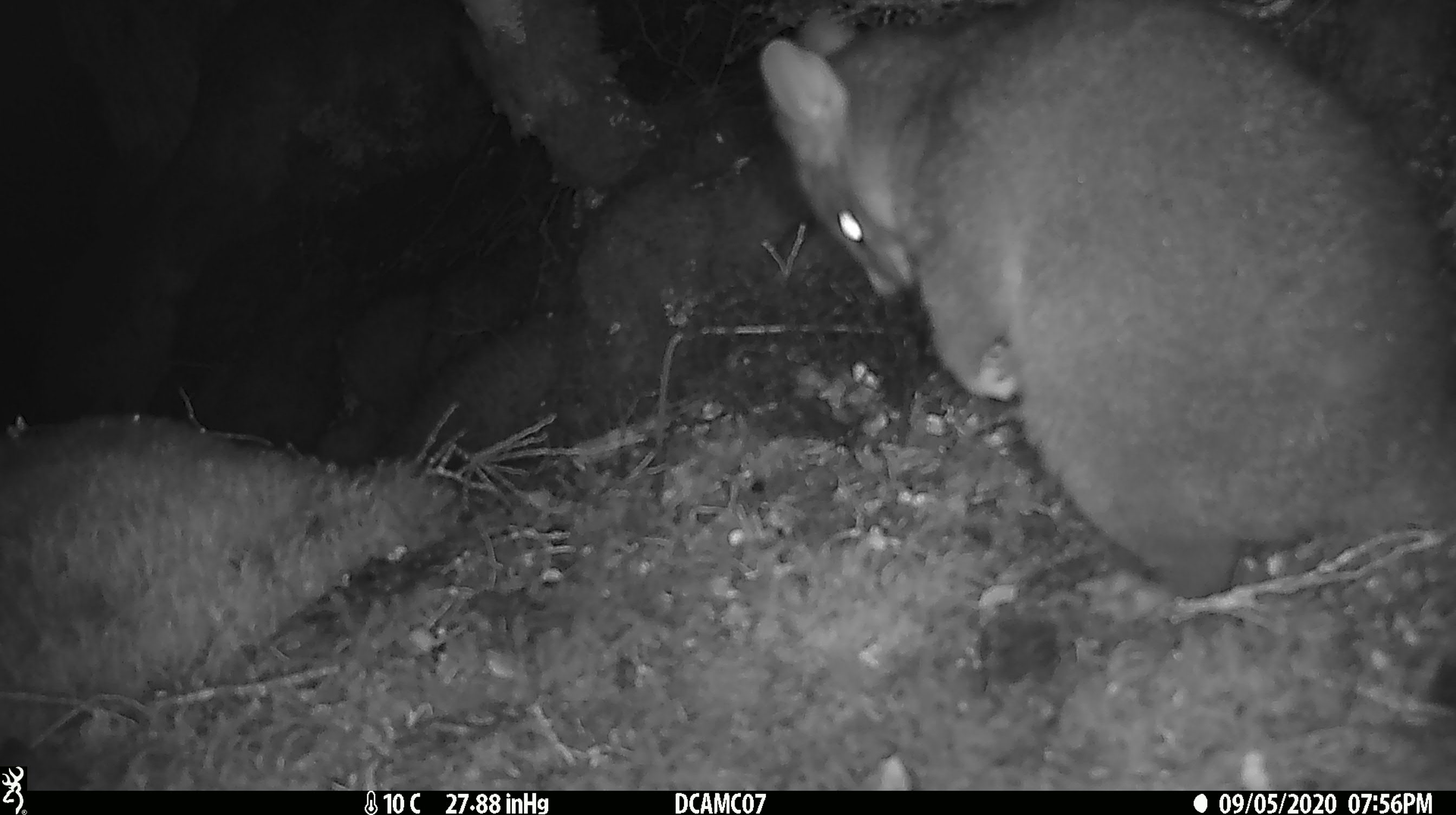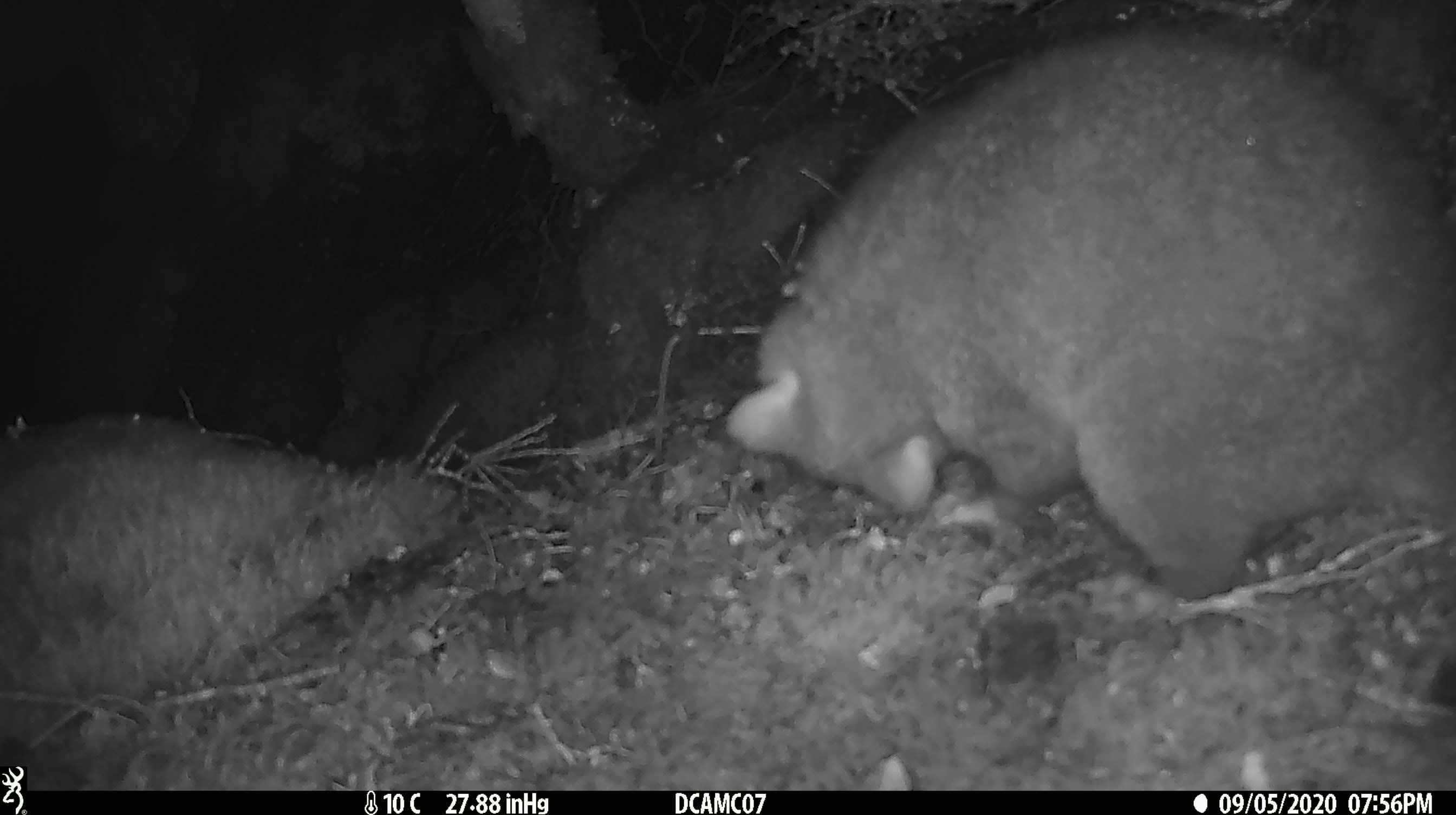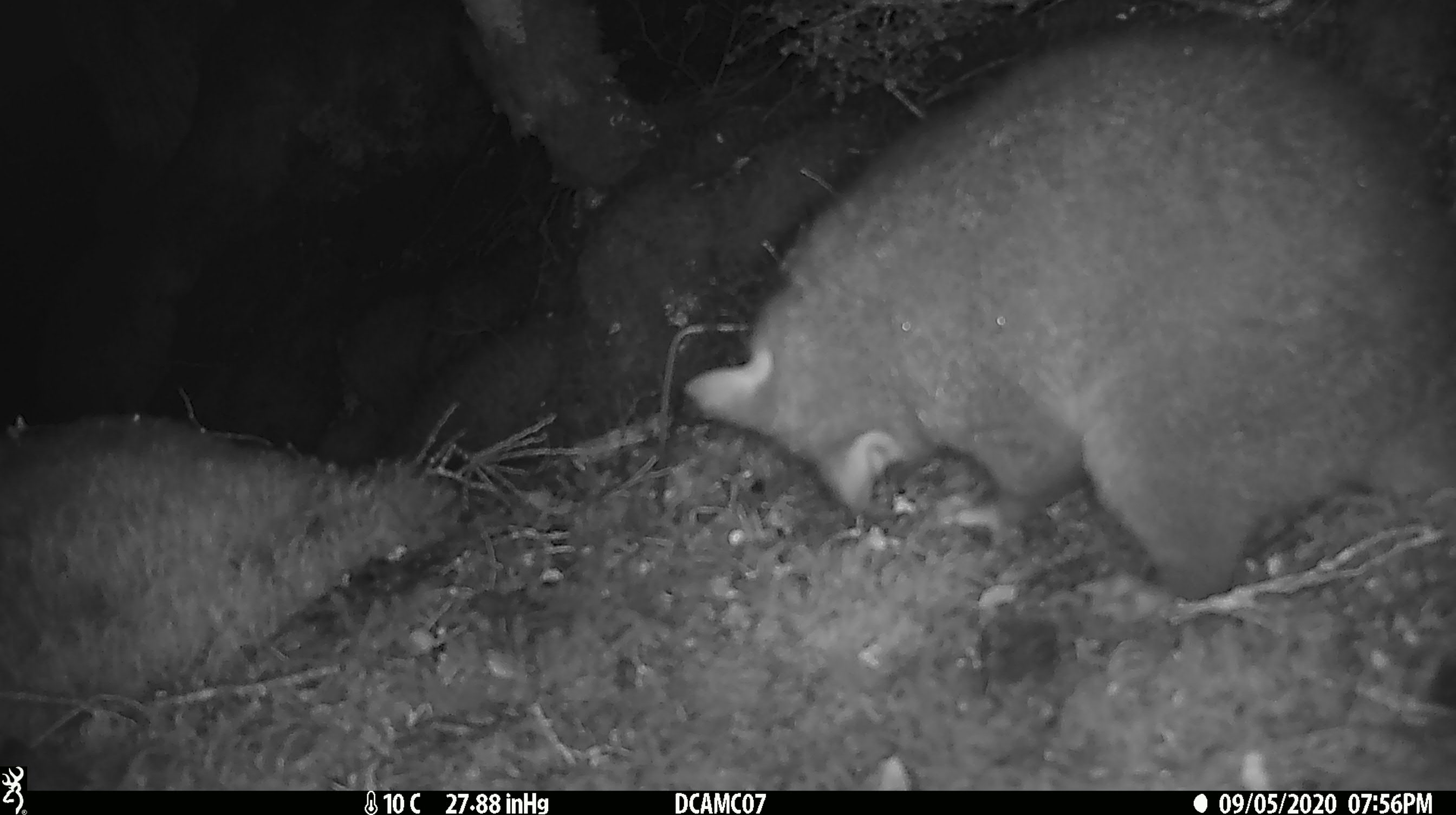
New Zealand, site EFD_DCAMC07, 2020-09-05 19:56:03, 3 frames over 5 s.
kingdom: Animalia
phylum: Chordata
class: Mammalia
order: Diprotodontia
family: Phalangeridae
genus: Trichosurus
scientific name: Trichosurus vulpecula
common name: common brushtail possum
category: possum